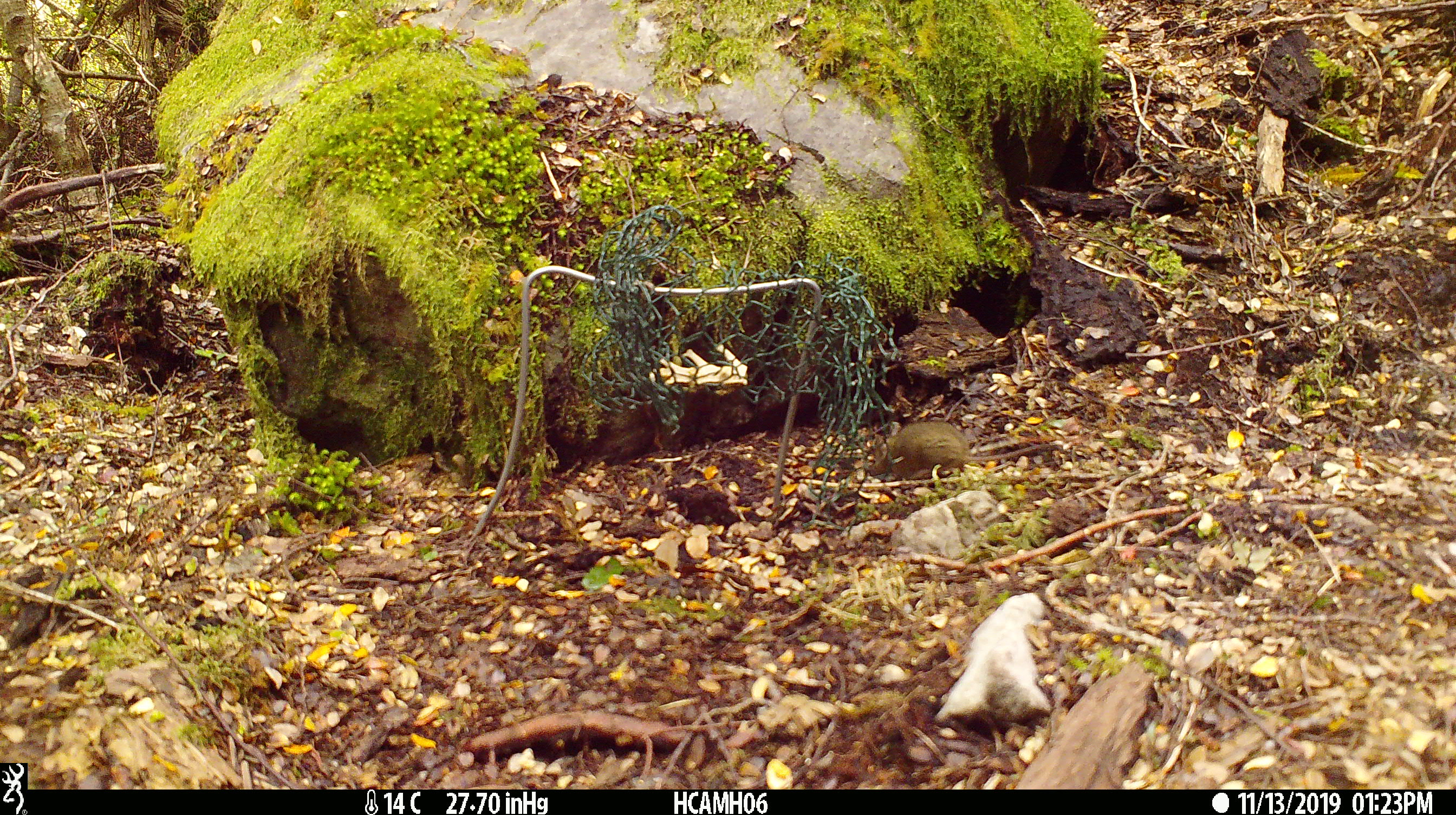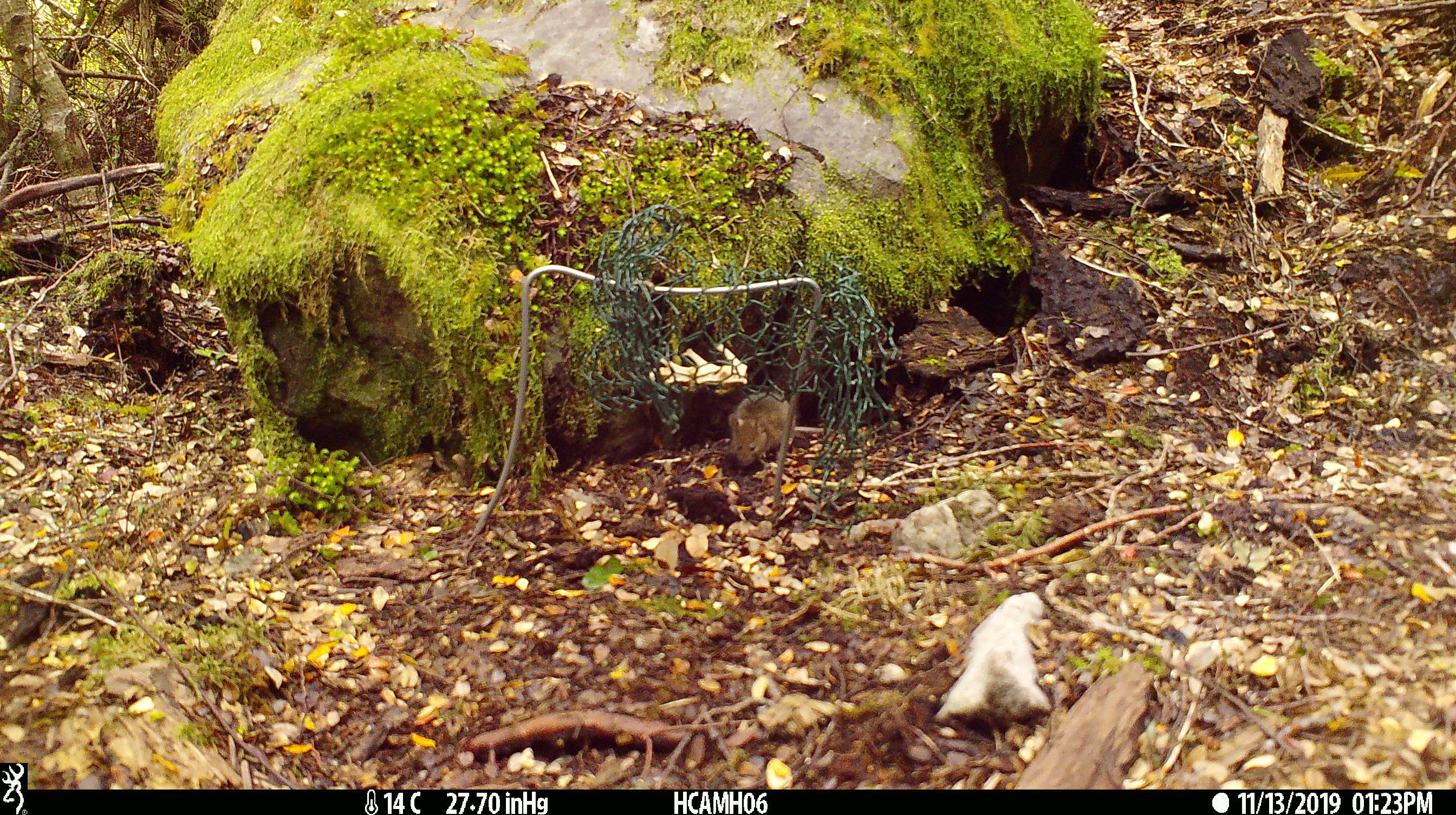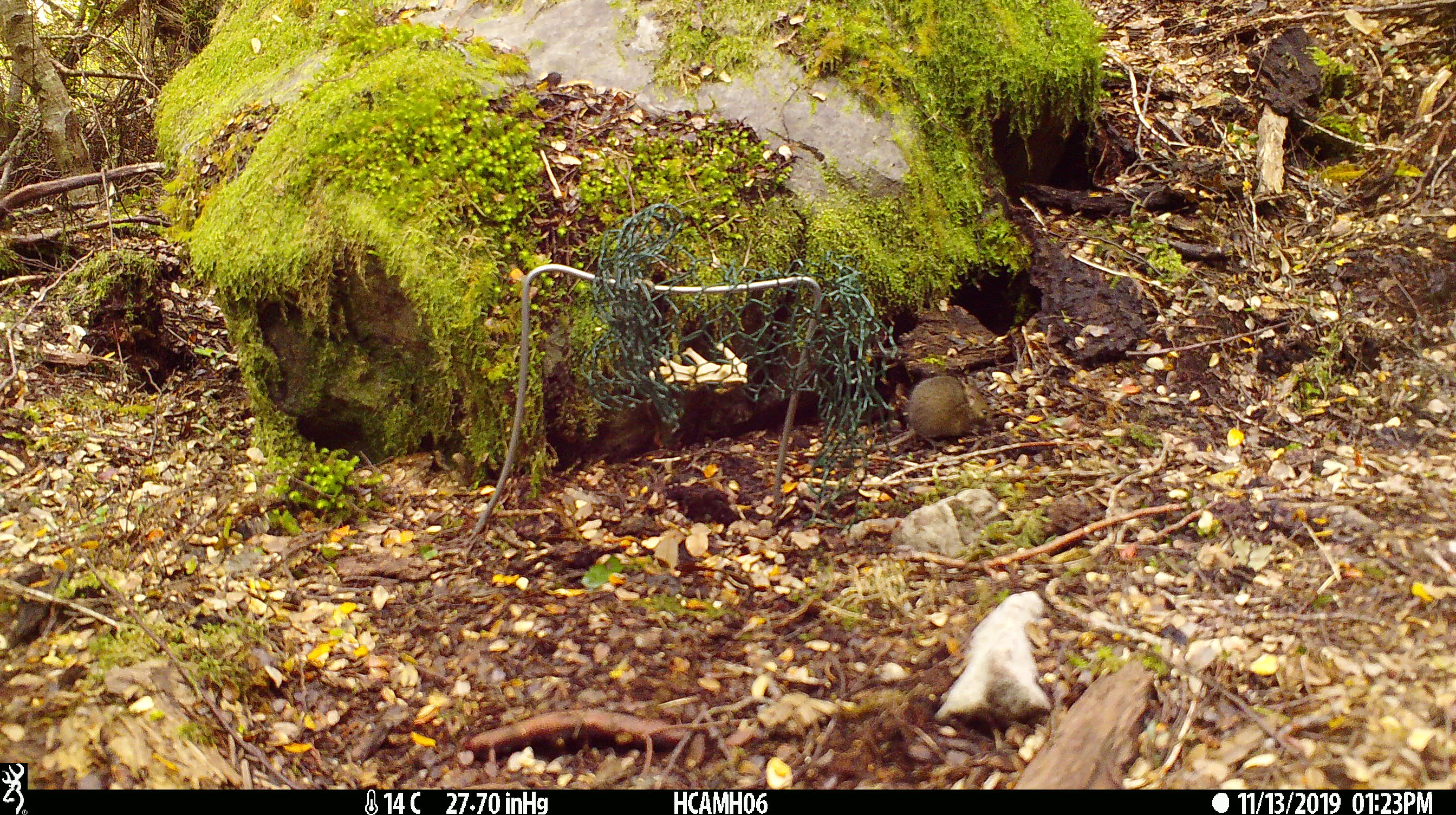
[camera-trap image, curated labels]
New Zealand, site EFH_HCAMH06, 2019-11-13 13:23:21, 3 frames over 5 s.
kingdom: Animalia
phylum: Chordata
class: Mammalia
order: Rodentia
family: Muridae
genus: Mus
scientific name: Mus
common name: mouse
Mouse (Mus).